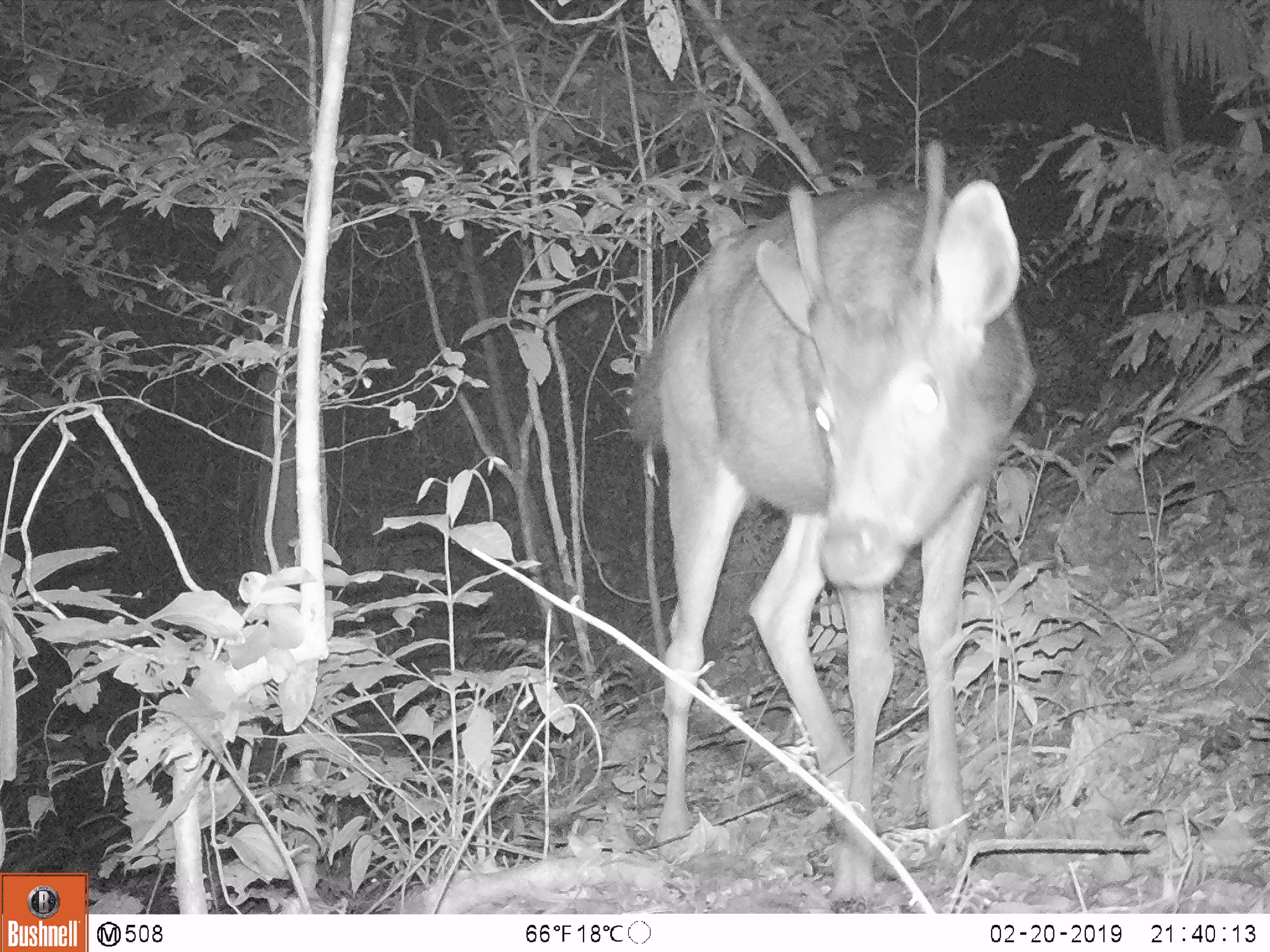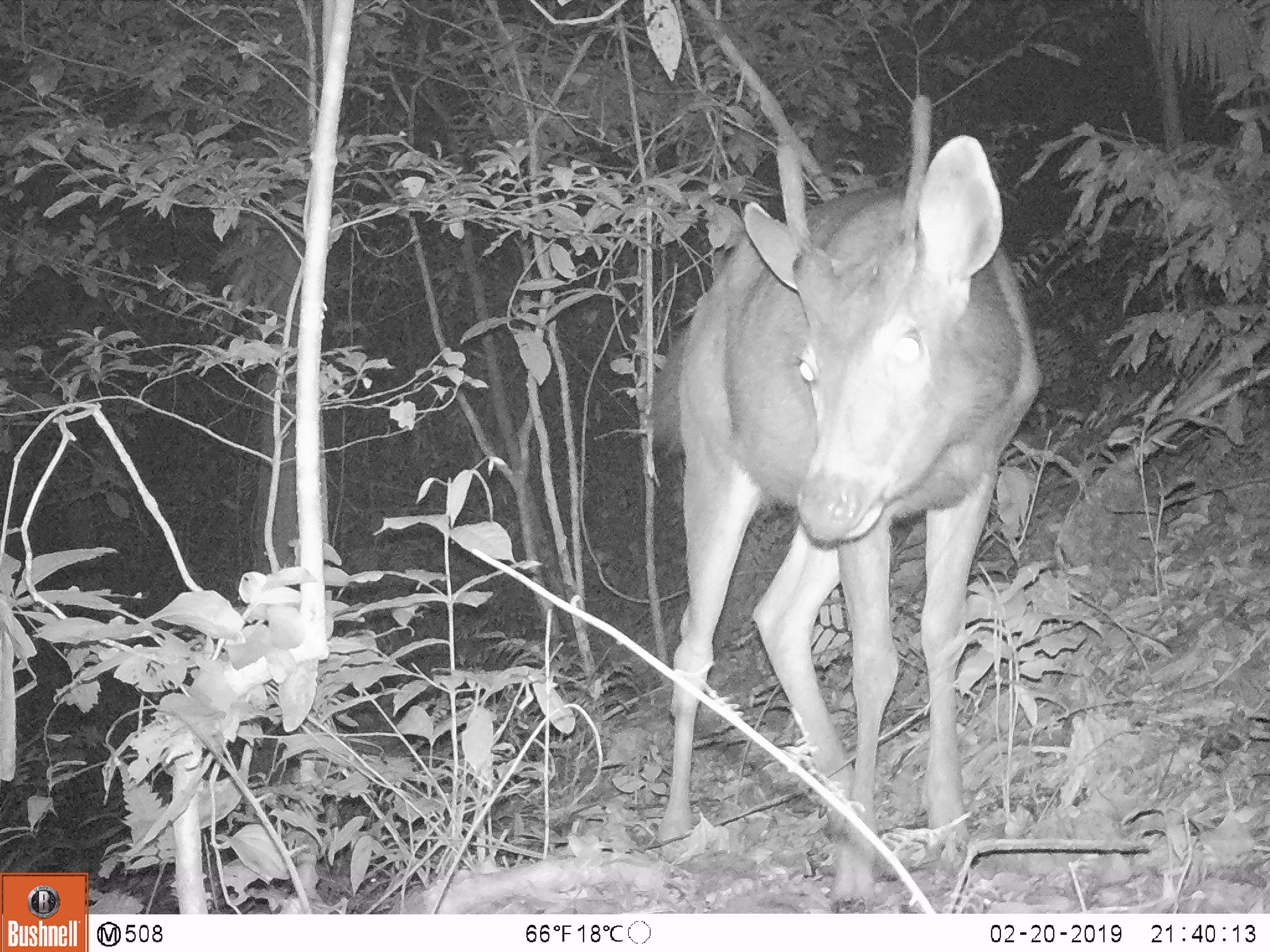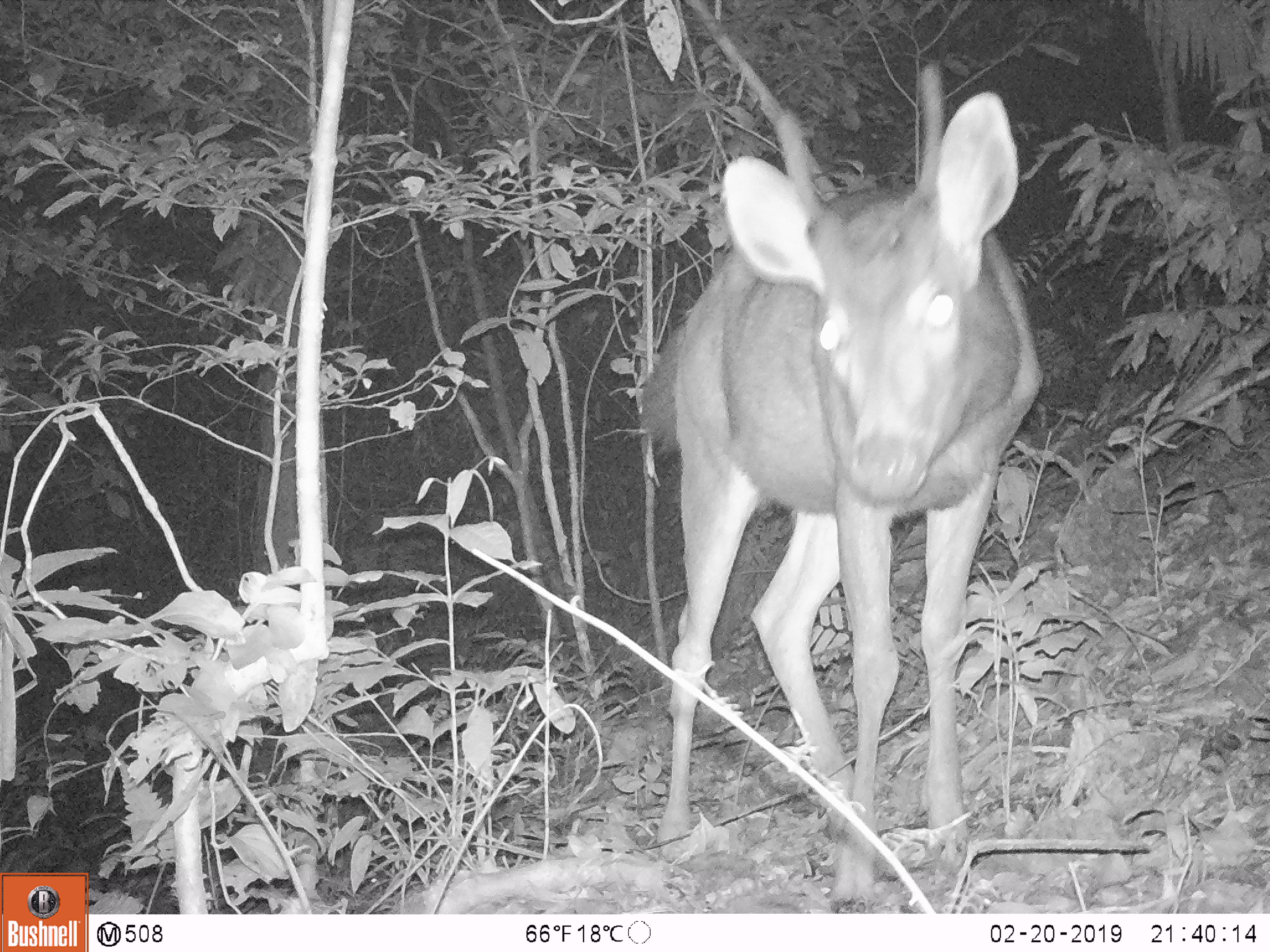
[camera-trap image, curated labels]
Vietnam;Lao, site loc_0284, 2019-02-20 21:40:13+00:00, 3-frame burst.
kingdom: Animalia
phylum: Chordata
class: Mammalia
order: Artiodactyla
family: Cervidae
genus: Rusa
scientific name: Rusa unicolor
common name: sambar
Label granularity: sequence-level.